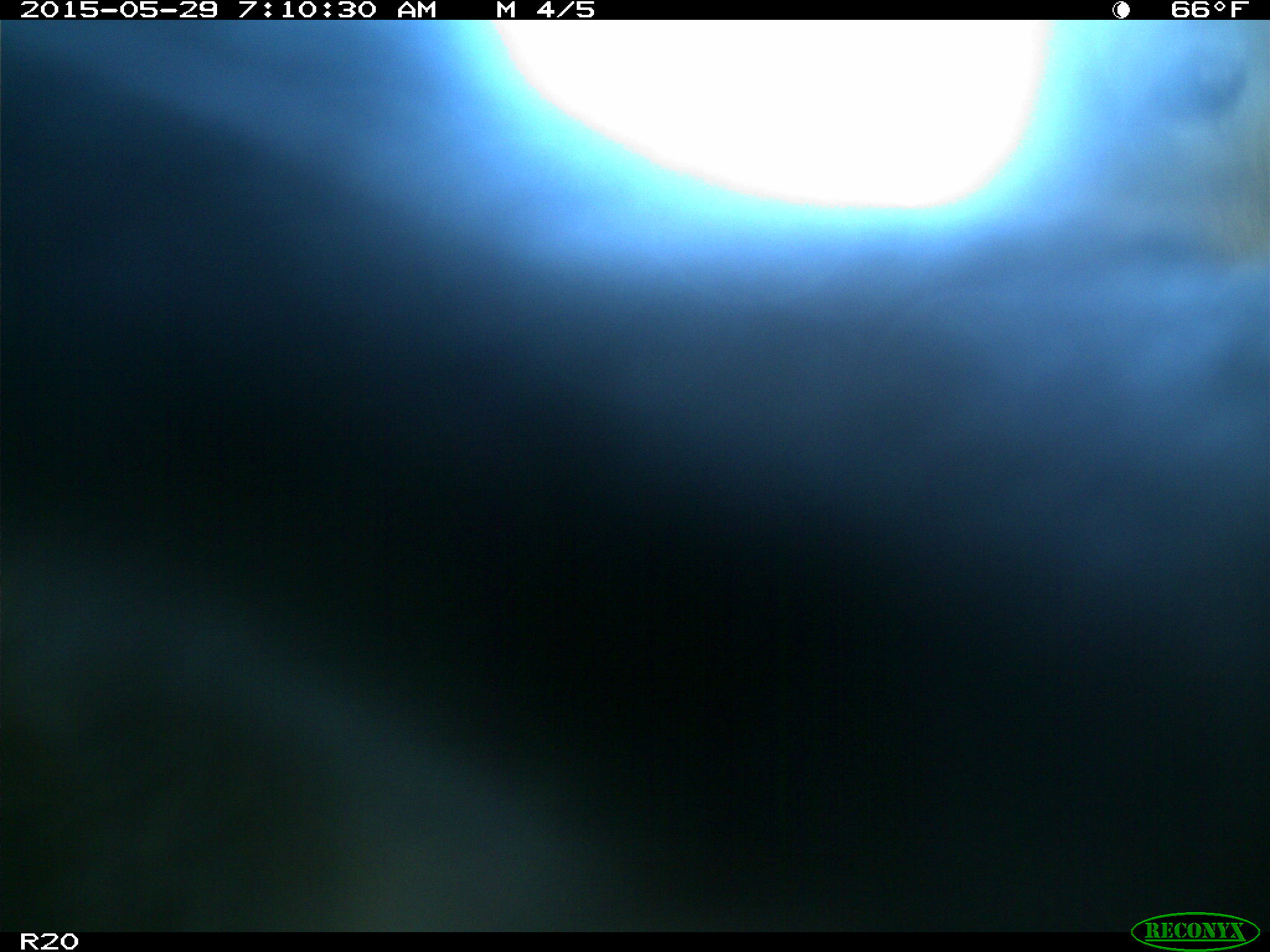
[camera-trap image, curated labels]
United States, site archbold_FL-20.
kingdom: Animalia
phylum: Chordata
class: Mammalia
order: Artiodactyla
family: Bovidae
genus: Bos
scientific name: Bos taurus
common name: domestic cow